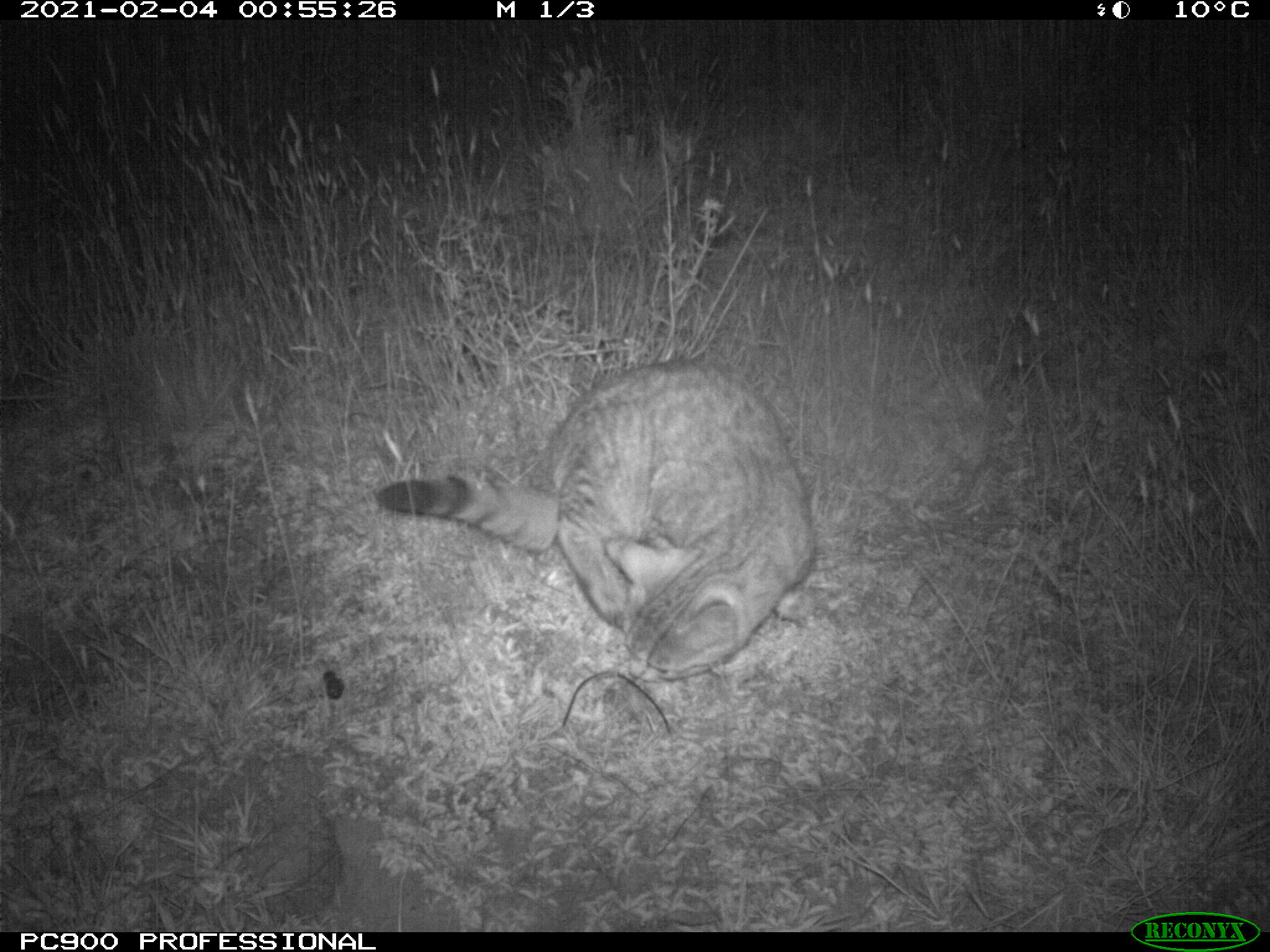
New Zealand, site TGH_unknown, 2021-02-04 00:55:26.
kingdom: Animalia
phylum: Chordata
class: Mammalia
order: Carnivora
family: Felidae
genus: Felis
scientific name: Felis catus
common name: domestic cat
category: cat